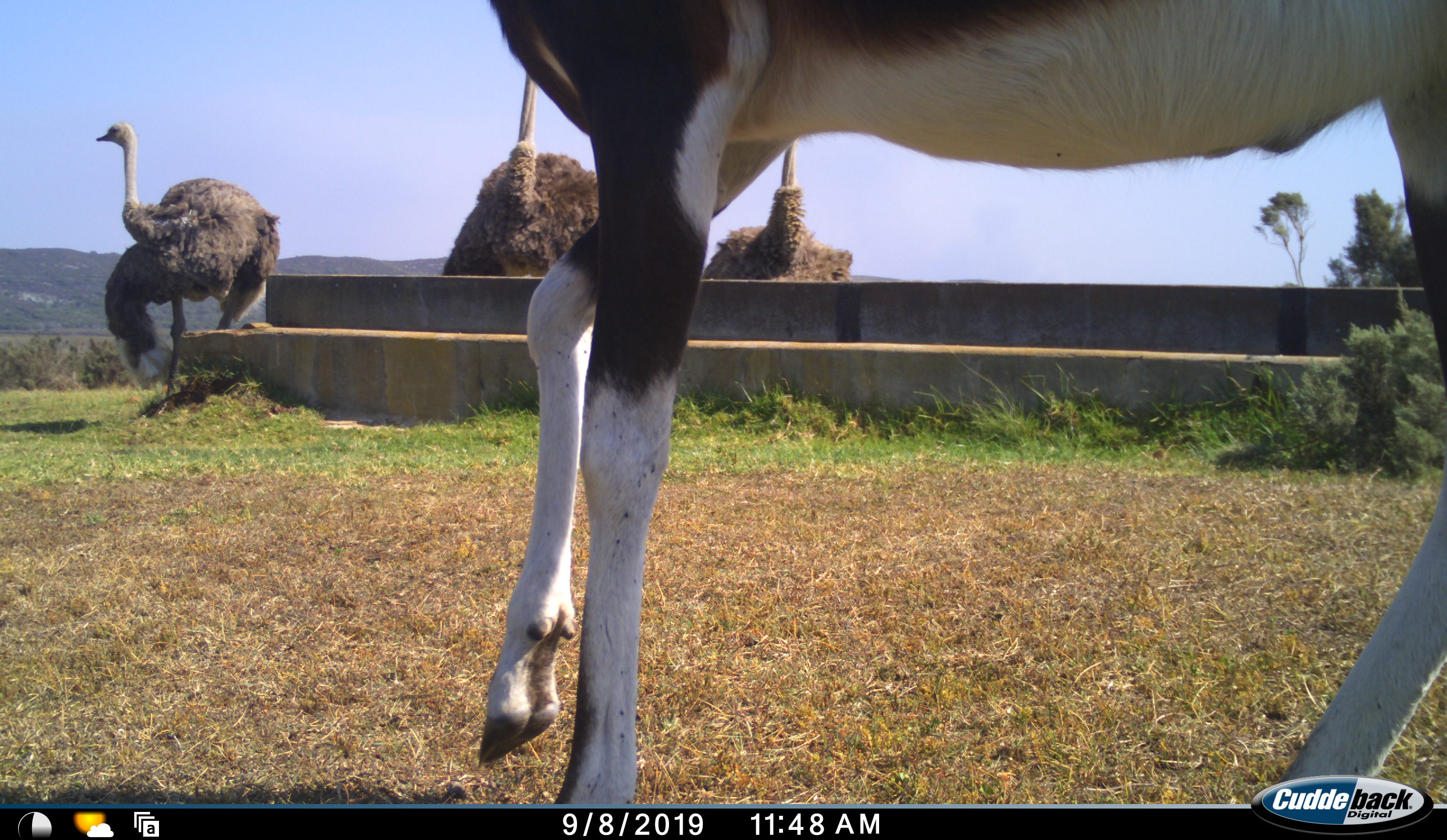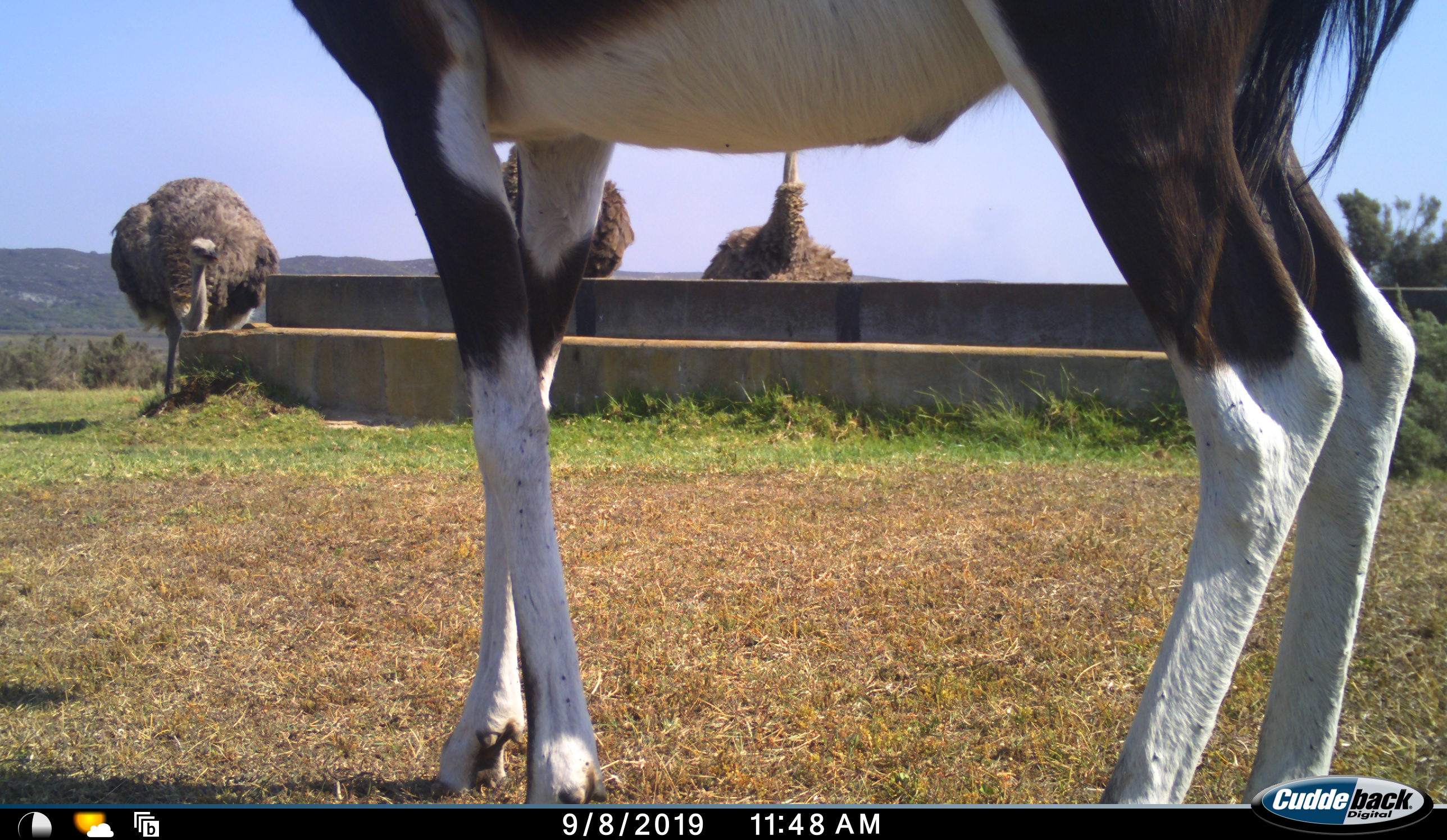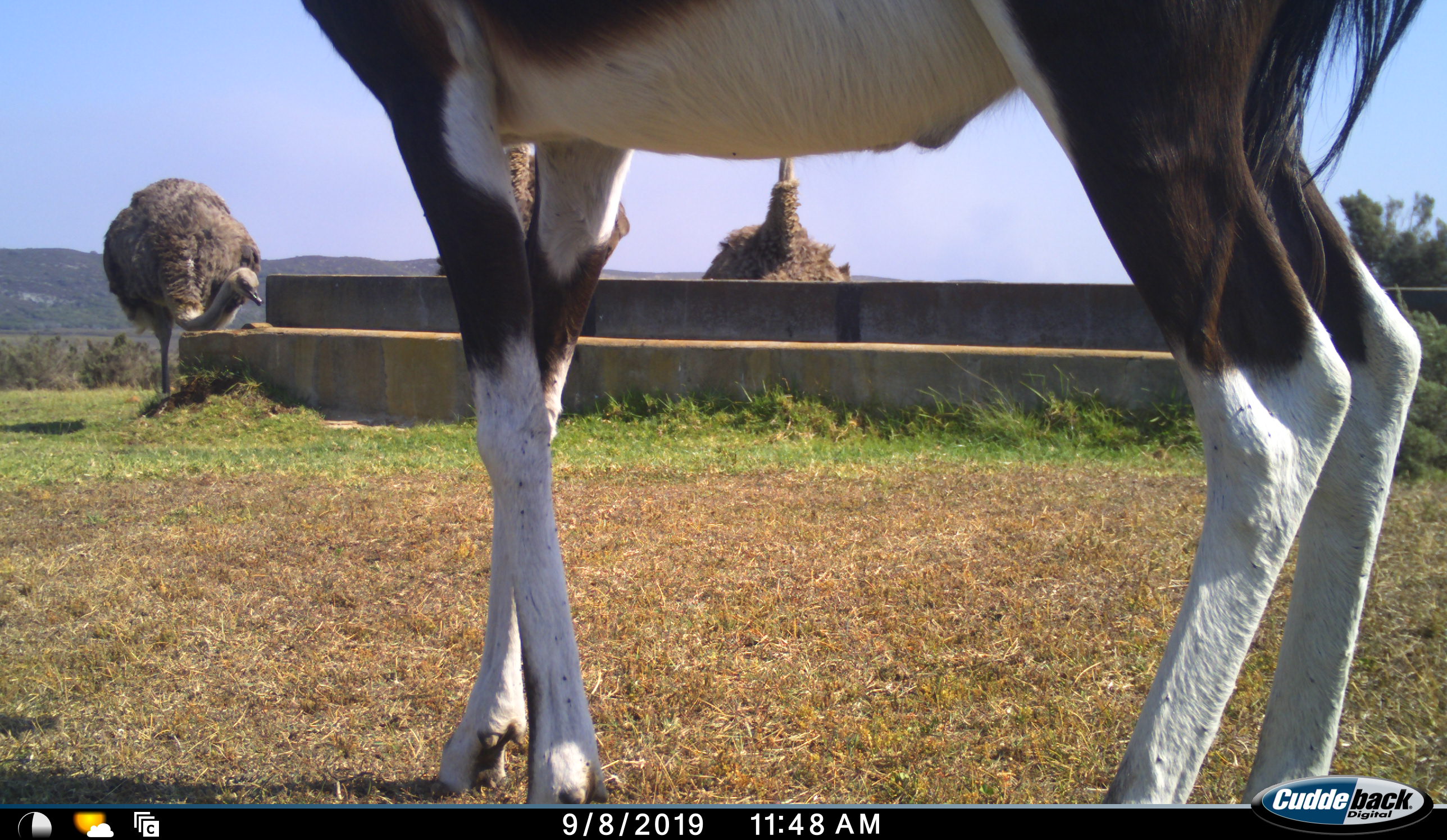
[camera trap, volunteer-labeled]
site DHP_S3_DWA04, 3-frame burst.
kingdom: Animalia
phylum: Chordata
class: Mammalia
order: Artiodactyla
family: Bovidae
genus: Damaliscus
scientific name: Damaliscus pygargus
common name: bontebok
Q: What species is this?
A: Bontebok (Damaliscus pygargus).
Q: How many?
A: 1.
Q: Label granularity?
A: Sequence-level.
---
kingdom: Animalia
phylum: Chordata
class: Aves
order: Struthioniformes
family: Struthionidae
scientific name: Struthionidae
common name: ostrich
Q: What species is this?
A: Ostrich (Struthionidae).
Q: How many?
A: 3.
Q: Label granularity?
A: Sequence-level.